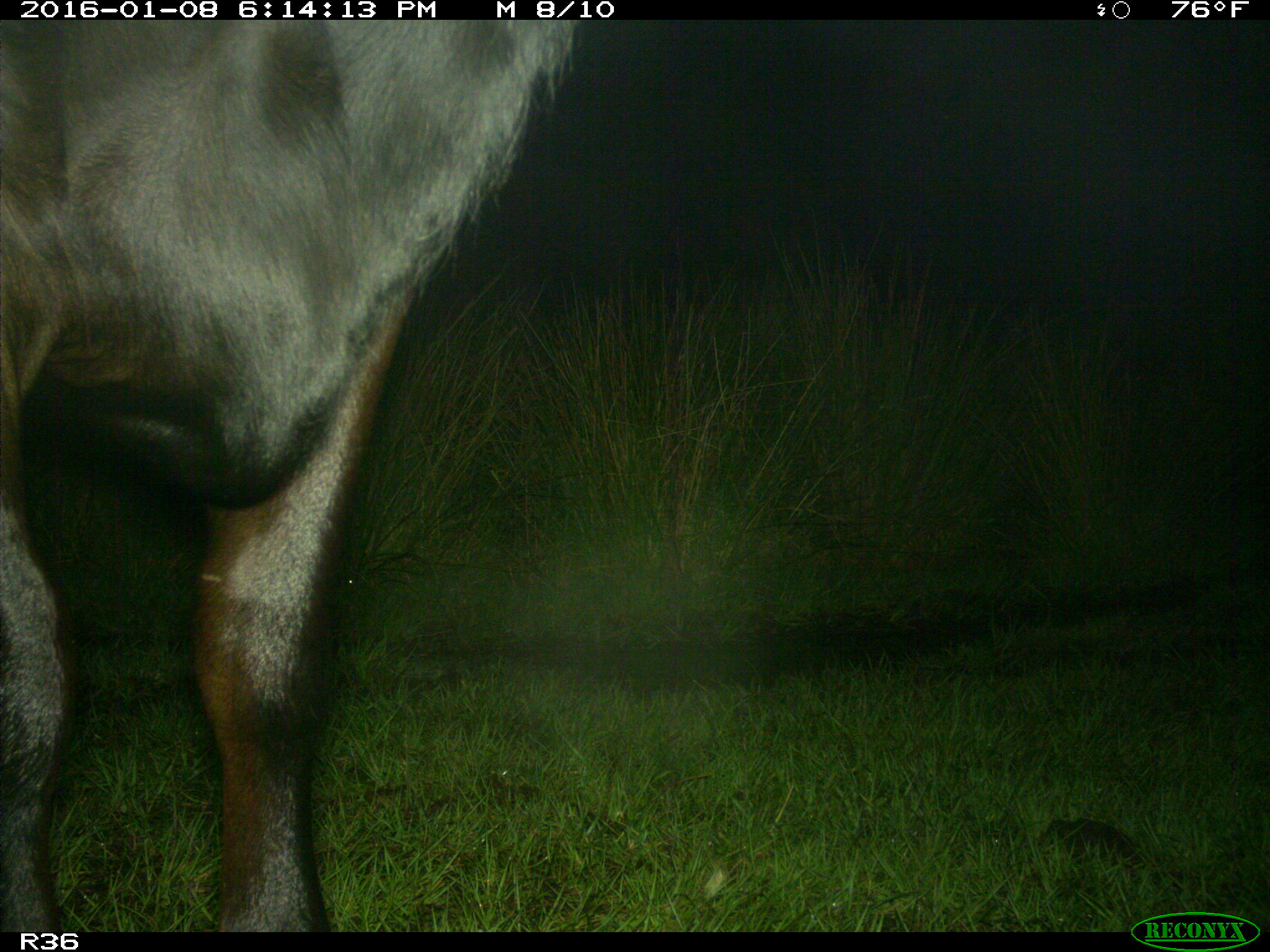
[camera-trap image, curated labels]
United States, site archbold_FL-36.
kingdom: Animalia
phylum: Chordata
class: Mammalia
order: Artiodactyla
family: Bovidae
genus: Bos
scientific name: Bos taurus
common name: domestic cow